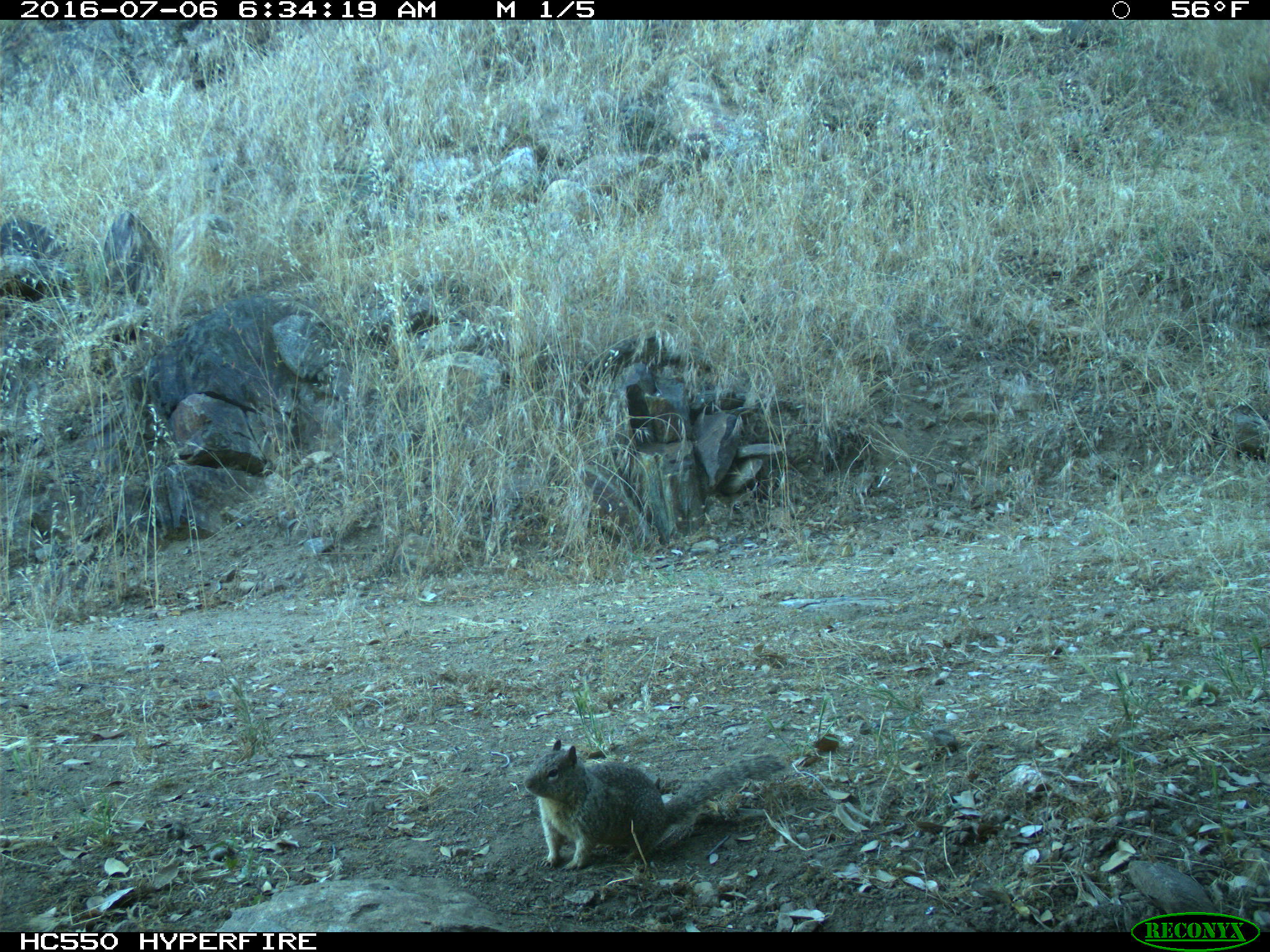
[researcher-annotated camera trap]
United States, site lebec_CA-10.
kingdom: Animalia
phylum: Chordata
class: Mammalia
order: Rodentia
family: Sciuridae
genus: Otospermophilus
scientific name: Otospermophilus beecheyi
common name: california ground squirrel